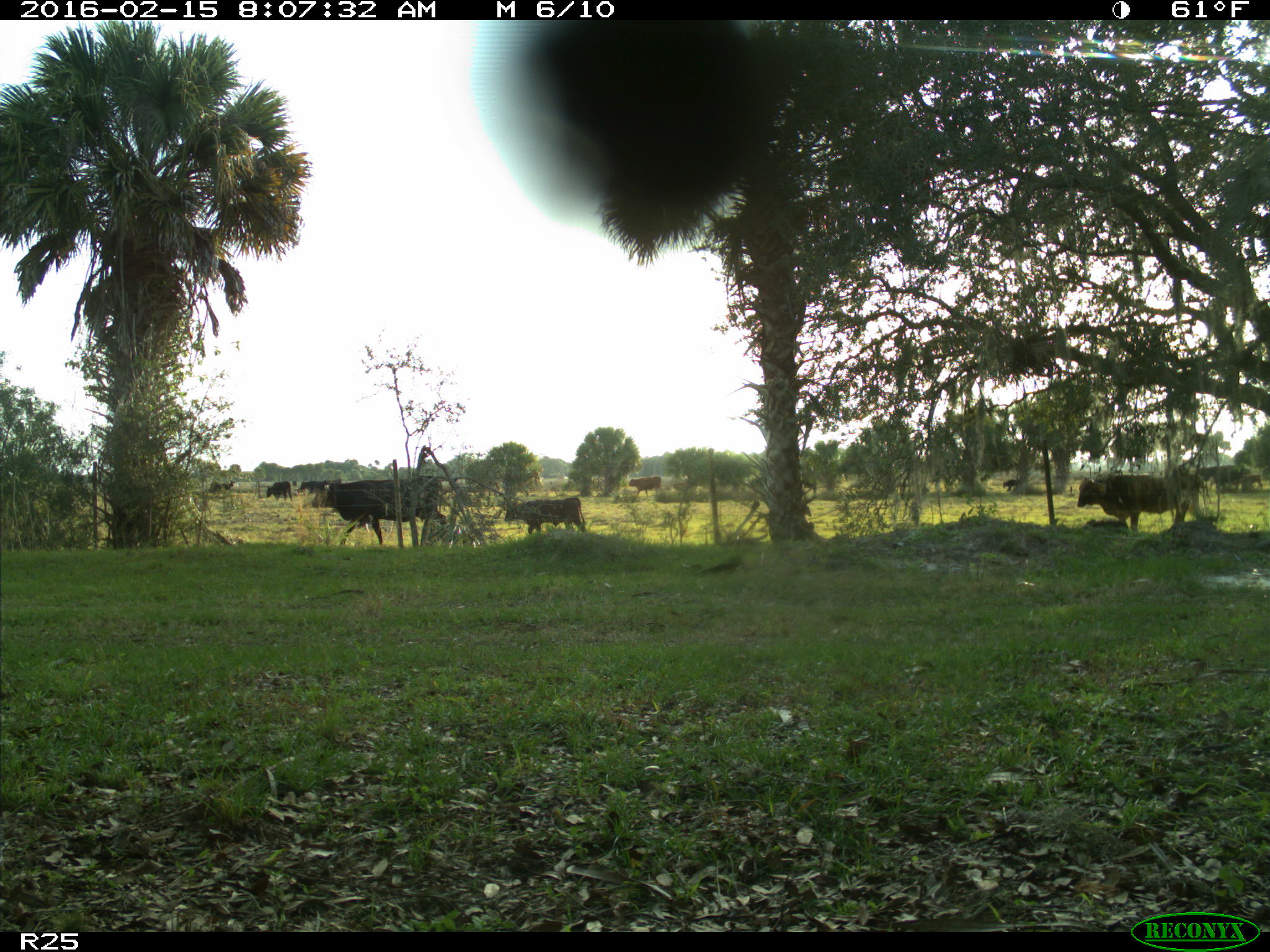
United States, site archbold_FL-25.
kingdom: Animalia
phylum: Chordata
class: Mammalia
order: Artiodactyla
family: Bovidae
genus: Bos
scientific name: Bos taurus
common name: domestic cow